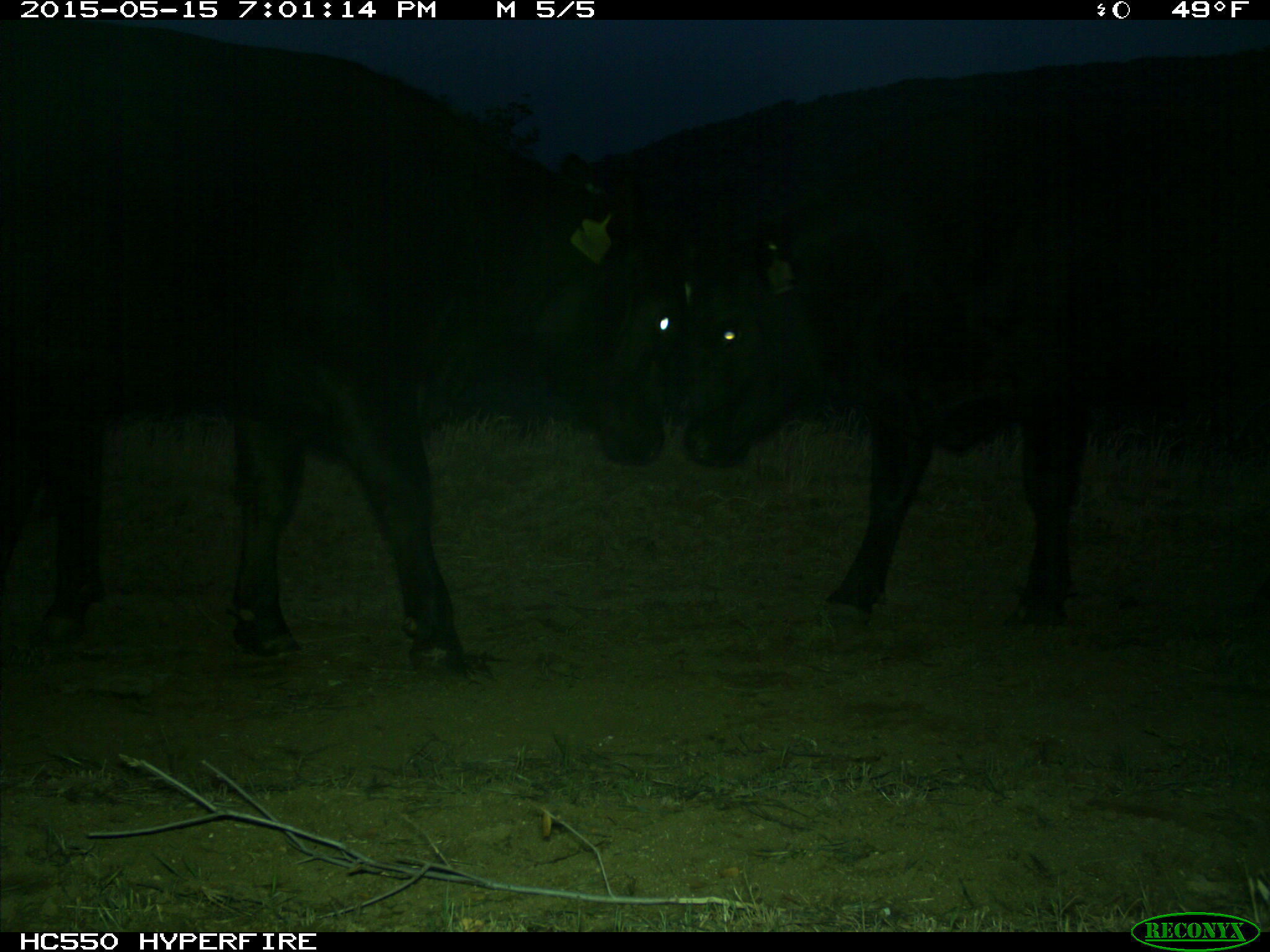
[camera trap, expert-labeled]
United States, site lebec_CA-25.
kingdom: Animalia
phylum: Chordata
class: Mammalia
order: Artiodactyla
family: Bovidae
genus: Bos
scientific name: Bos taurus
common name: domestic cow